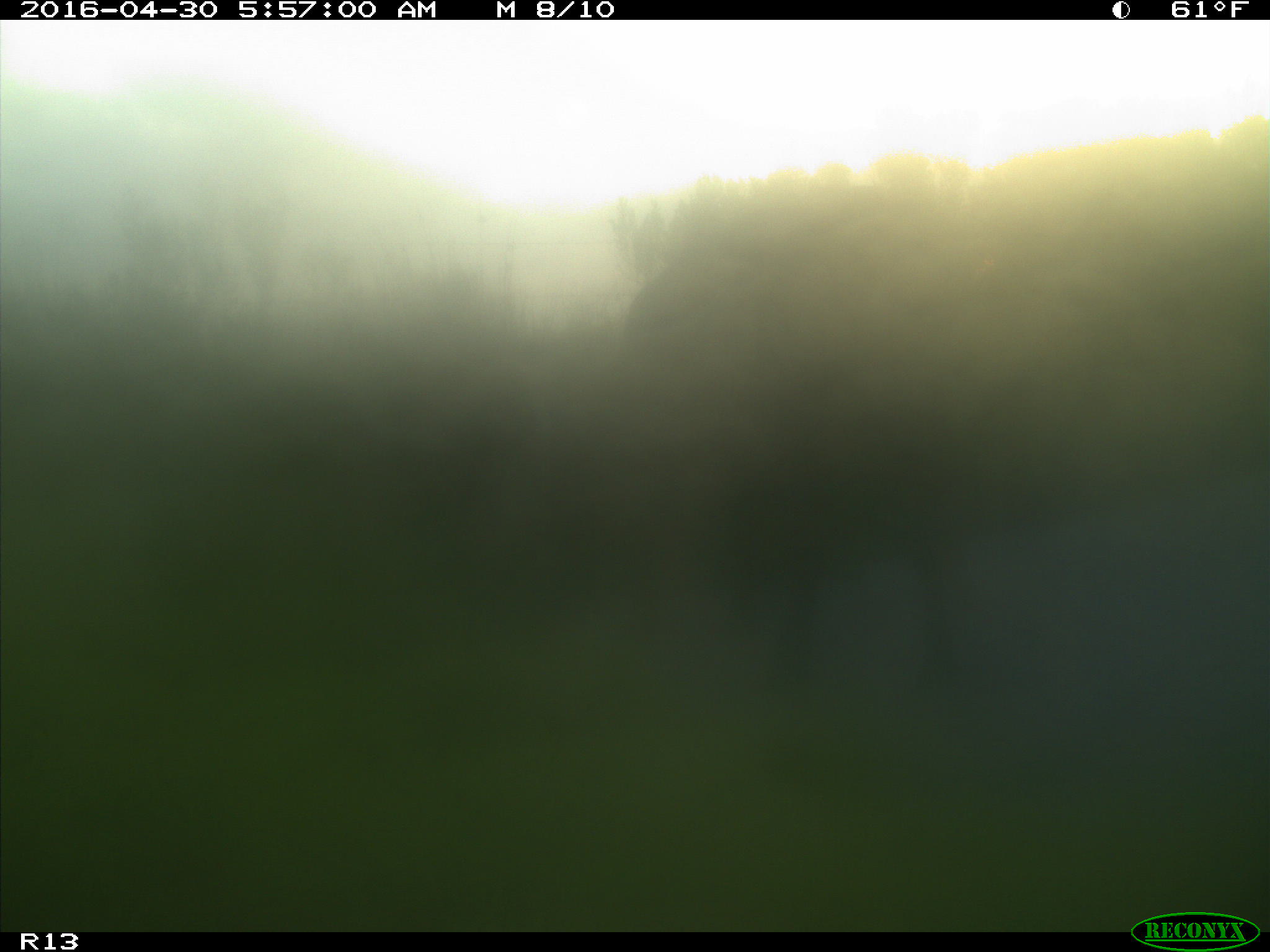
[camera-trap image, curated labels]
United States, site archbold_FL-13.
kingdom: Animalia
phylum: Chordata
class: Mammalia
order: Artiodactyla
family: Bovidae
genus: Bos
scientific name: Bos taurus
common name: domestic cow